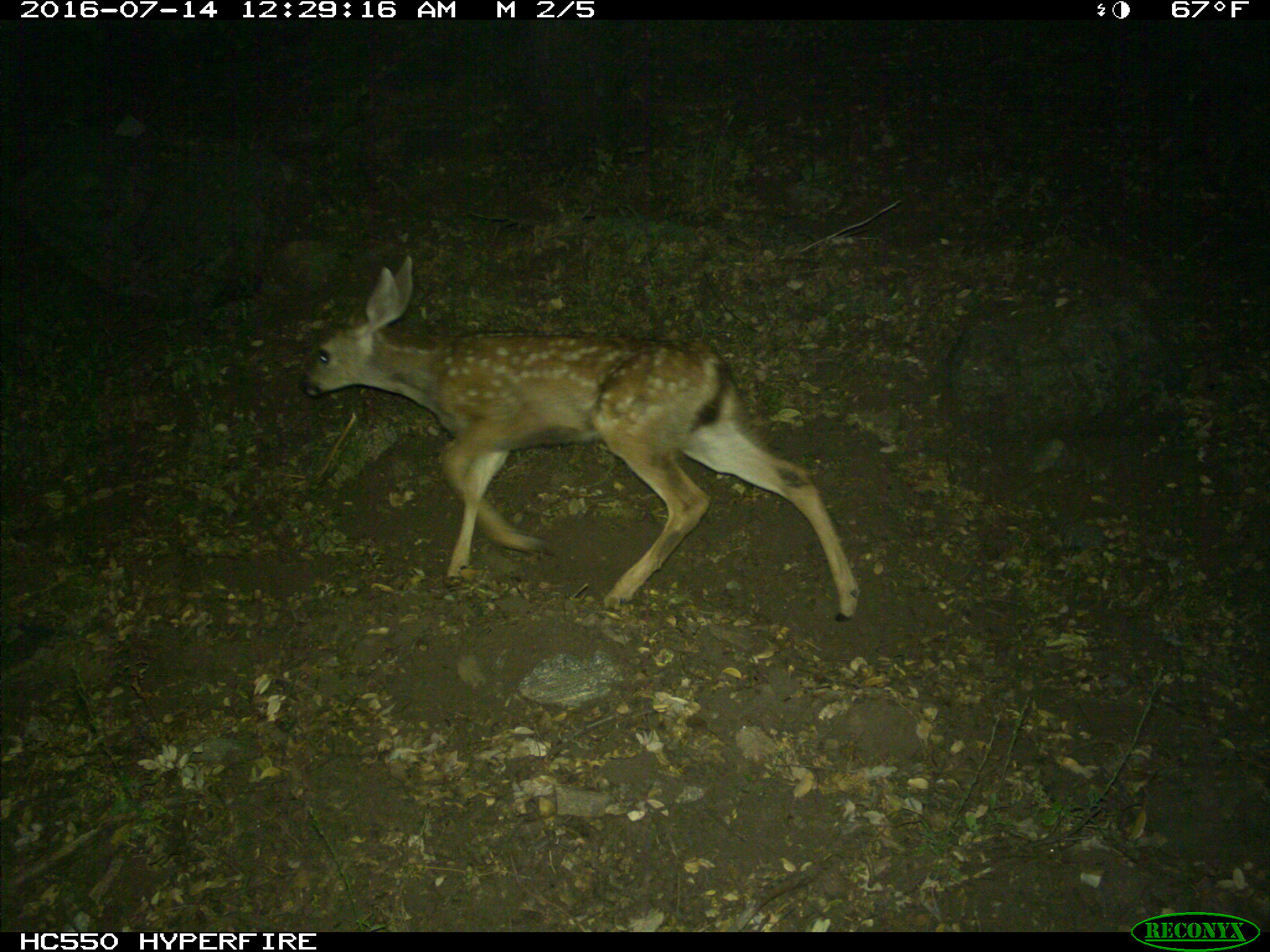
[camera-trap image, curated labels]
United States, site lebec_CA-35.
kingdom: Animalia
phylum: Chordata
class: Mammalia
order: Artiodactyla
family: Cervidae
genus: Odocoileus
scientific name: Odocoileus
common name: deer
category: unidentified deer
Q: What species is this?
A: Unidentified deer (deer) (Odocoileus).